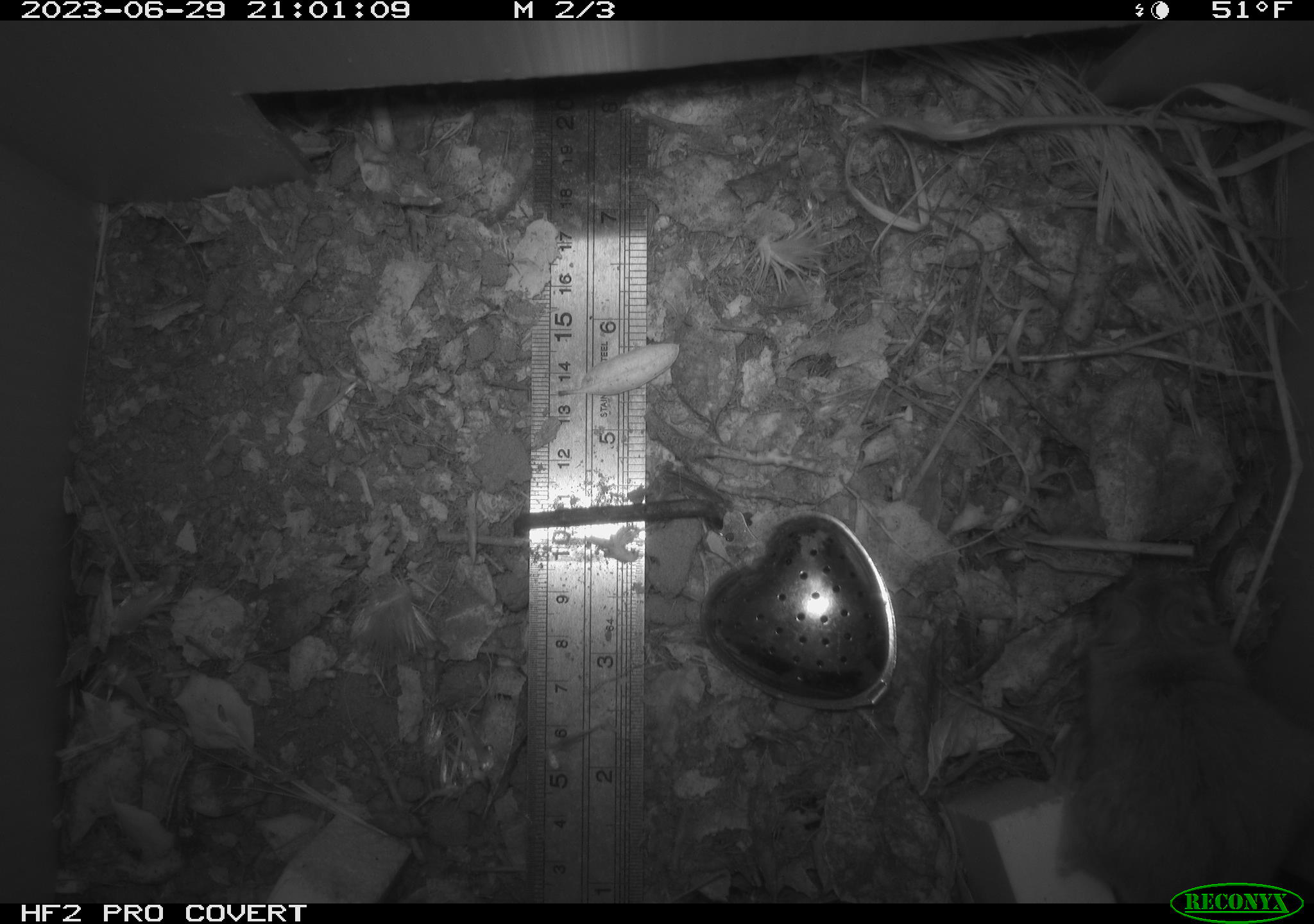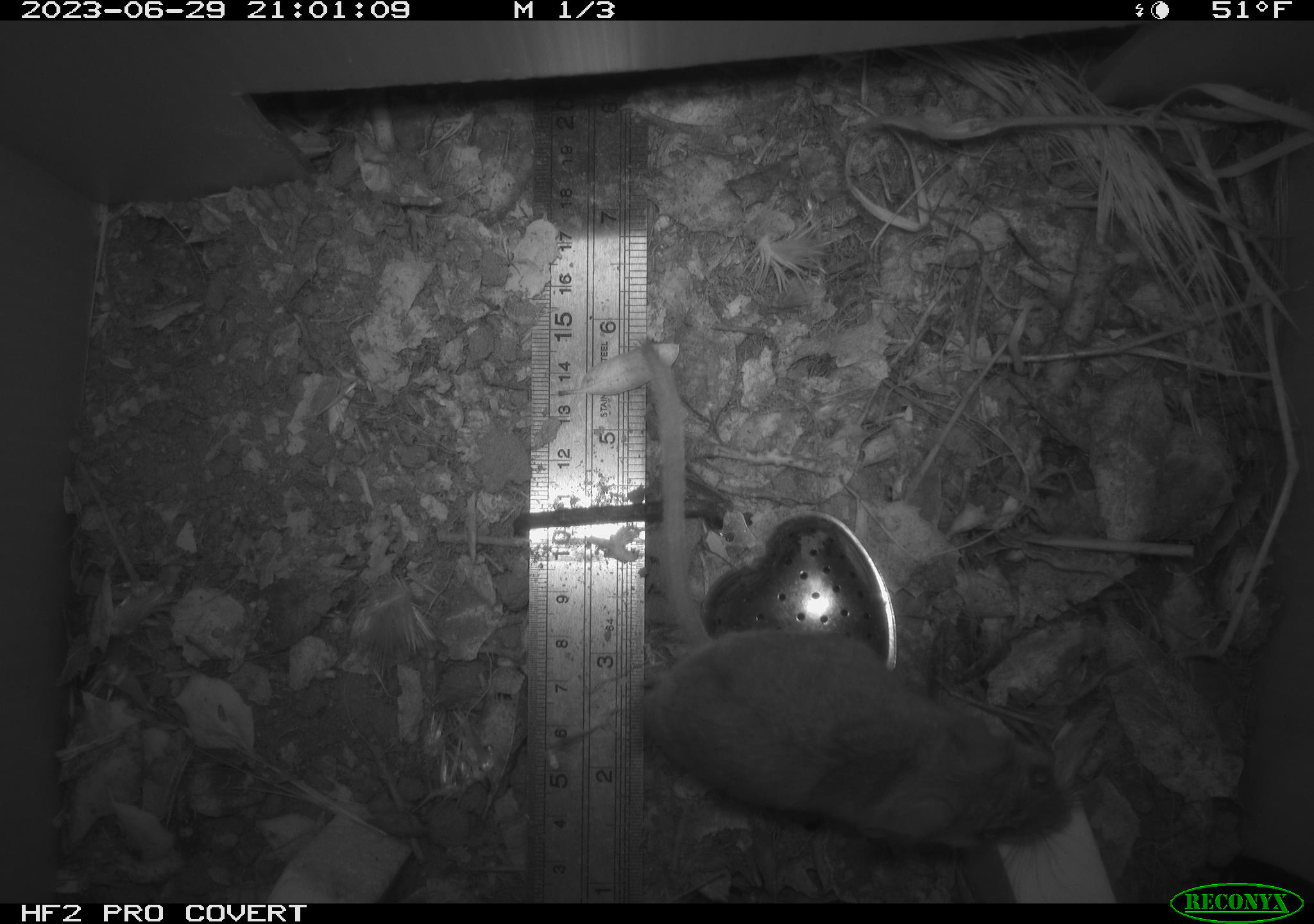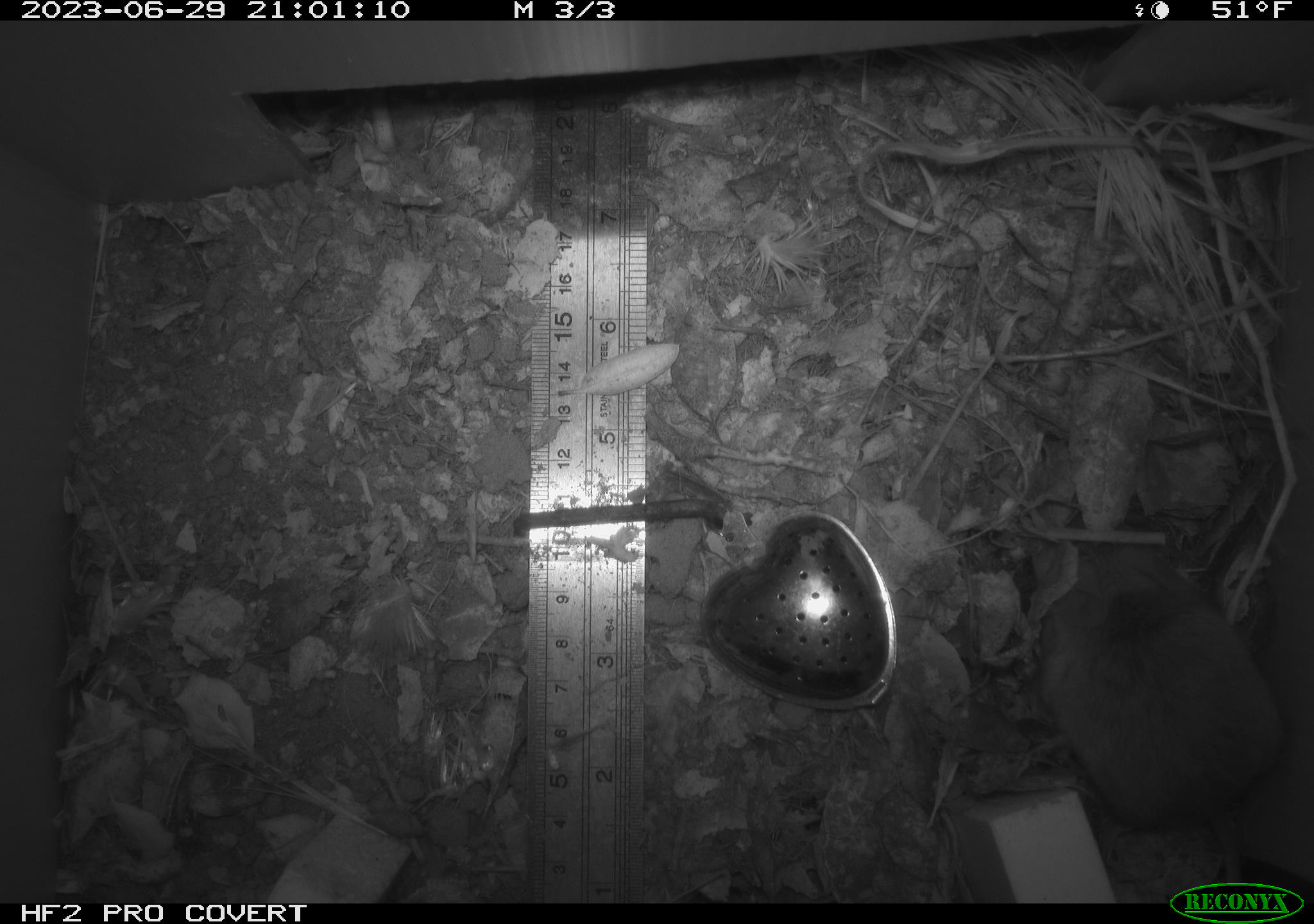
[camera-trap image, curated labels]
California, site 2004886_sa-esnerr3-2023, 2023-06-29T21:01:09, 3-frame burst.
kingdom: Animalia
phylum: Chordata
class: Mammalia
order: Rodentia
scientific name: Rodentia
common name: mouse species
Mouse species (Rodentia).